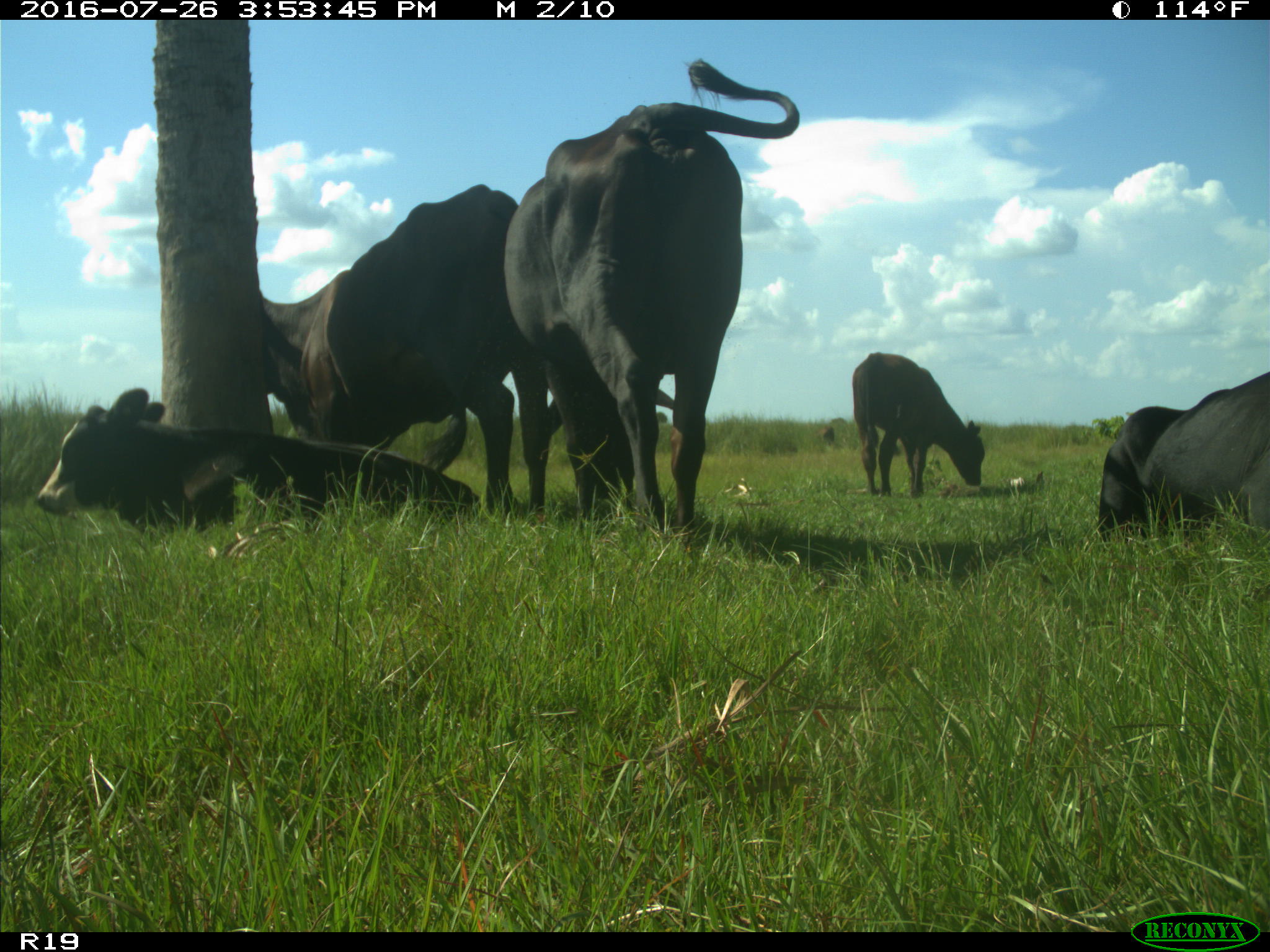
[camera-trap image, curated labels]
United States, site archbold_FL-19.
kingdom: Animalia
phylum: Chordata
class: Mammalia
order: Artiodactyla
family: Bovidae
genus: Bos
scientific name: Bos taurus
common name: domestic cow